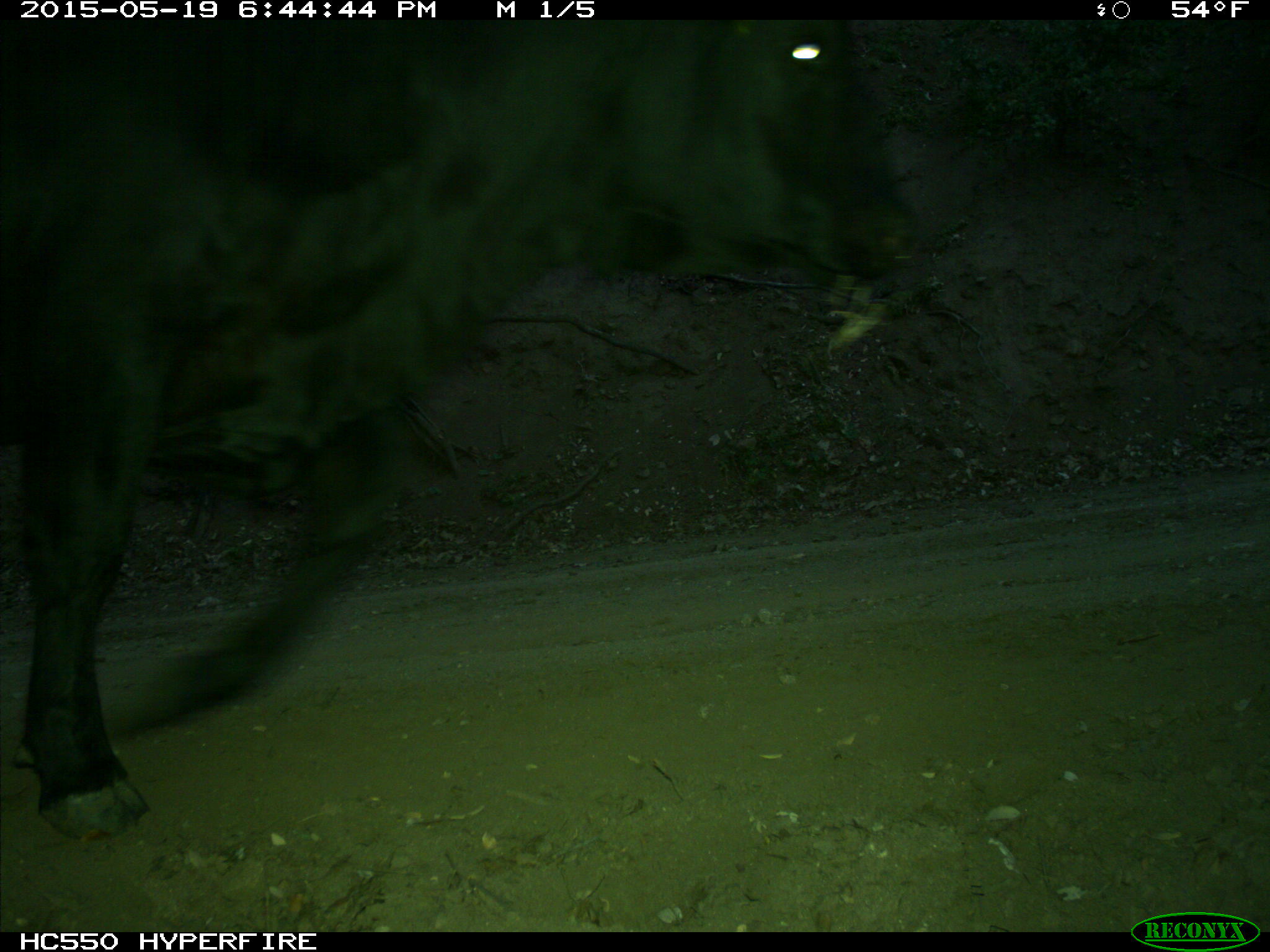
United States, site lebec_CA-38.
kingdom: Animalia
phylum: Chordata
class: Mammalia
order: Artiodactyla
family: Bovidae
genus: Bos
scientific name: Bos taurus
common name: domestic cow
Bos taurus (domestic cow).